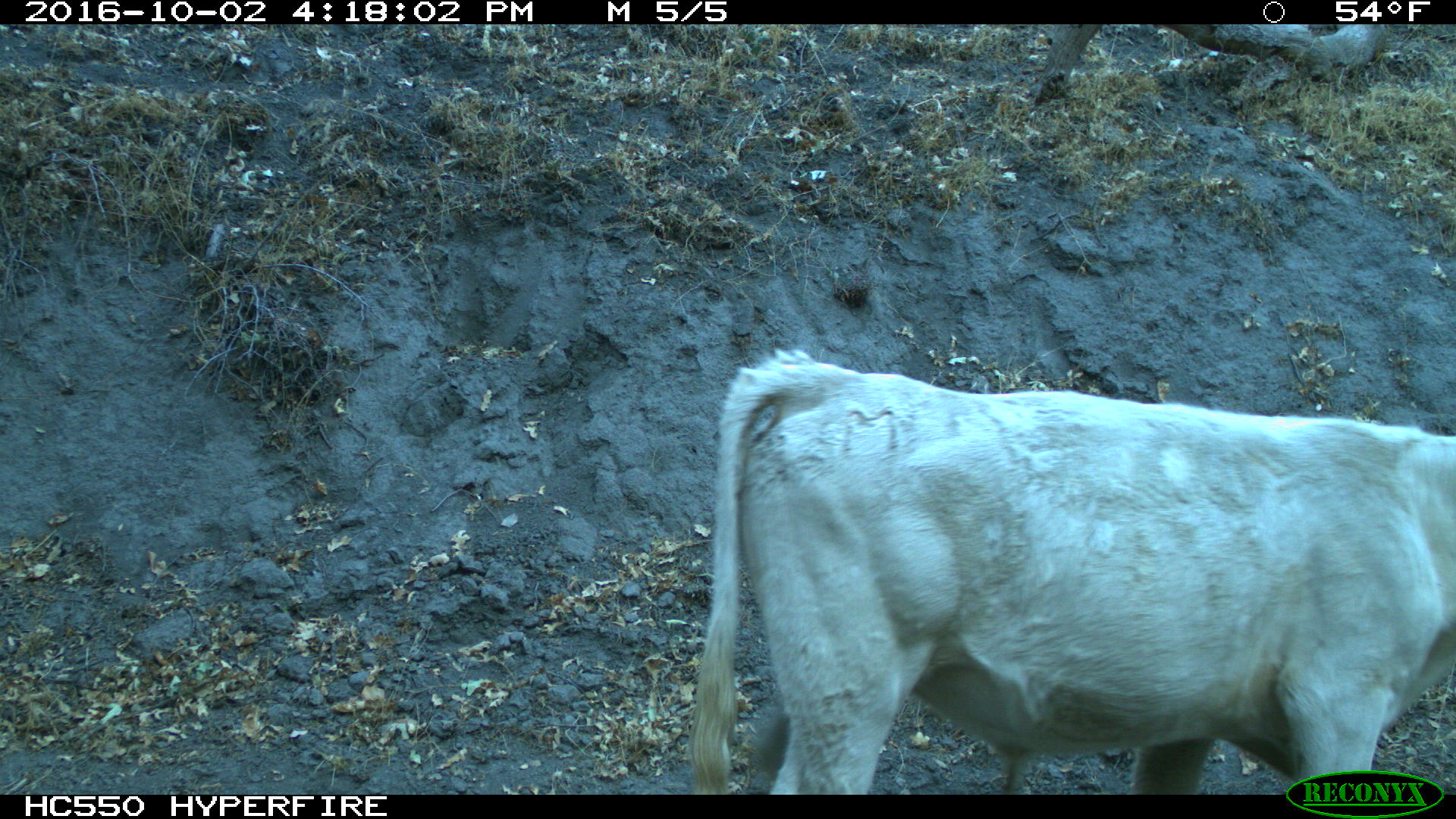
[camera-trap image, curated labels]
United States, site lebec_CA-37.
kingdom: Animalia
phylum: Chordata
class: Mammalia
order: Artiodactyla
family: Bovidae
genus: Bos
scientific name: Bos taurus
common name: domestic cow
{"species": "Bos taurus (domestic cow)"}